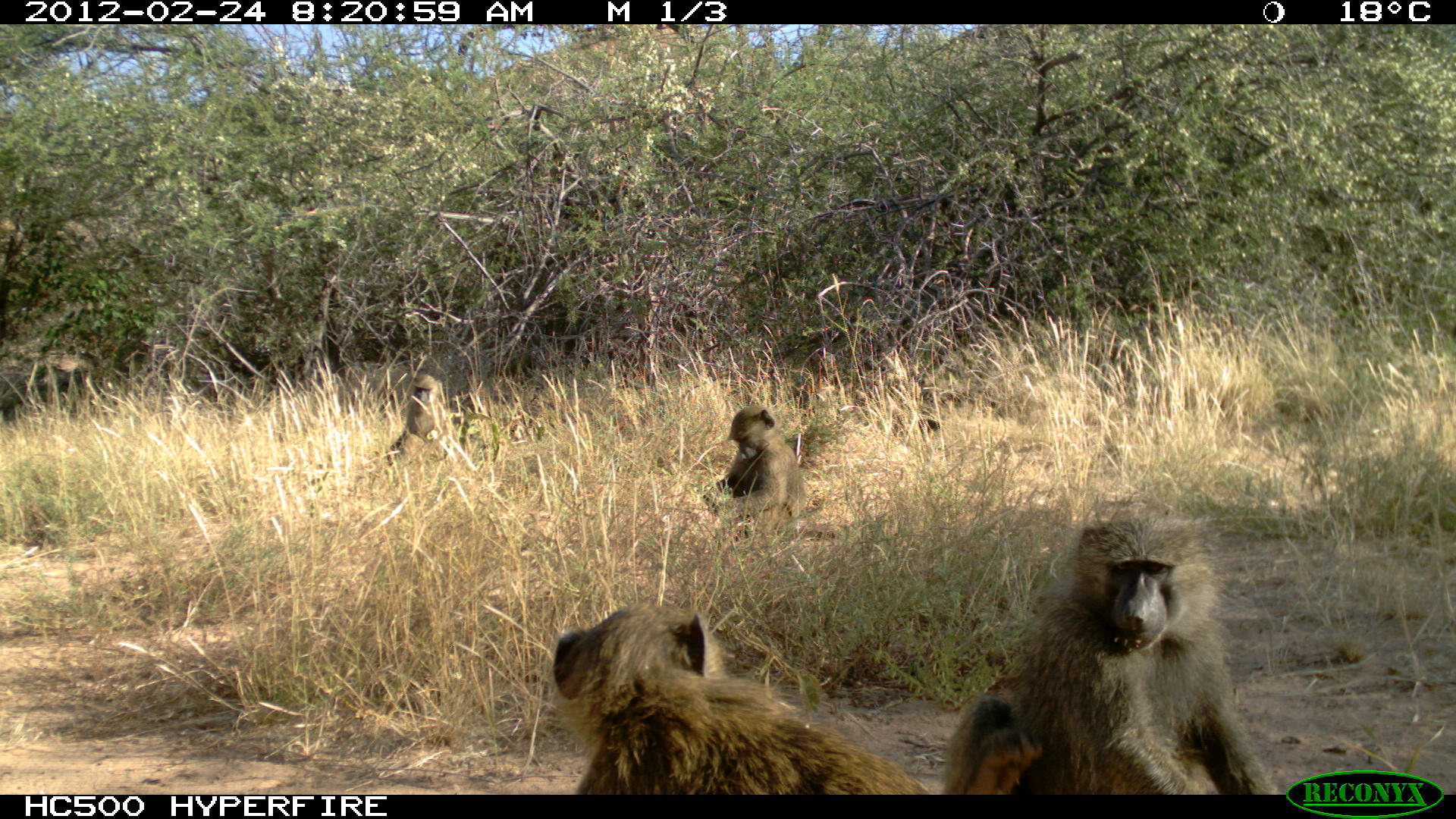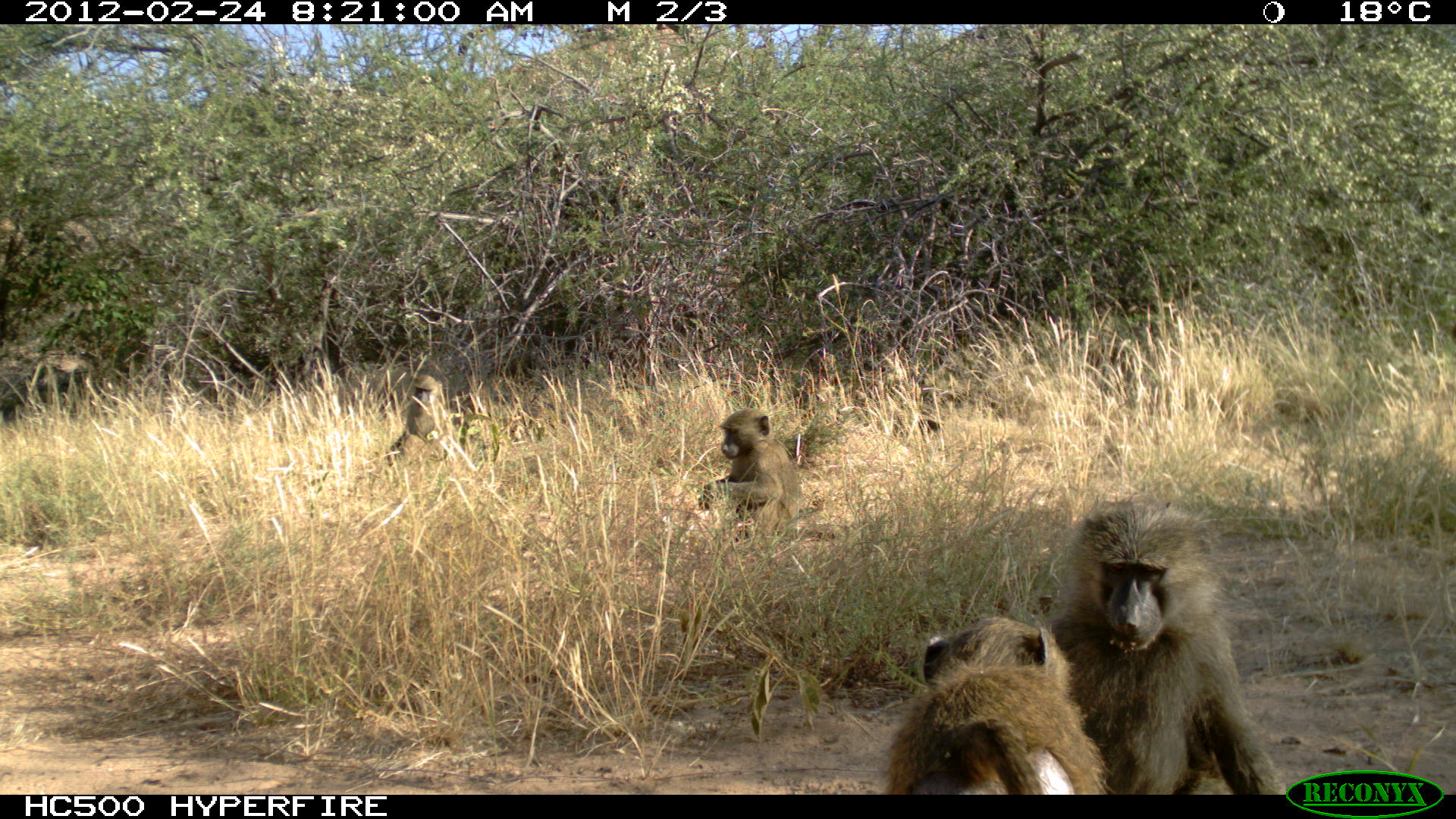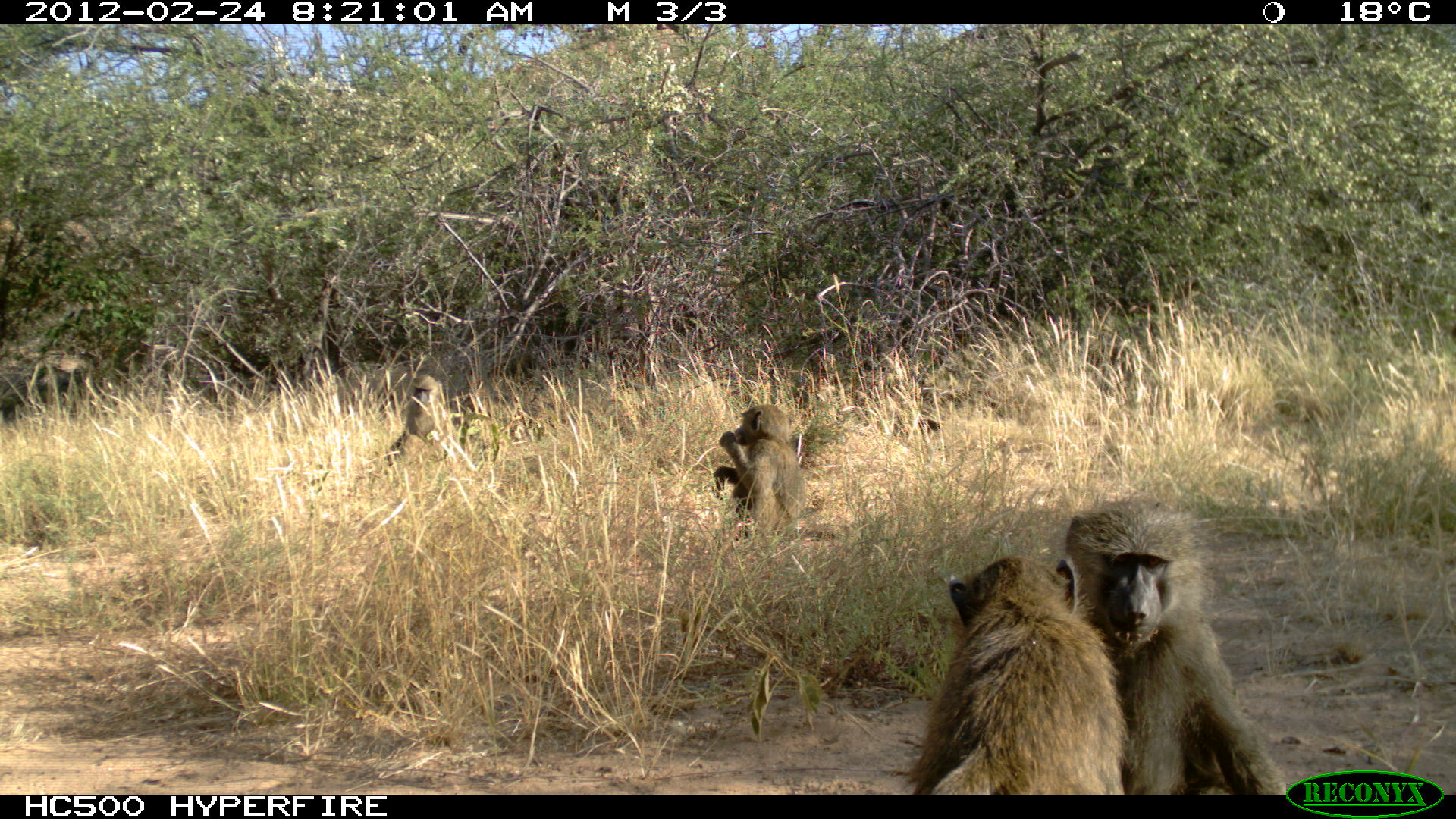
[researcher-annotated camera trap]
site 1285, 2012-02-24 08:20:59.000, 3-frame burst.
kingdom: Animalia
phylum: Chordata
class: Mammalia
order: Primates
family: Cercopithecidae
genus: Papio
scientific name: Papio anubis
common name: olive baboon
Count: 4.